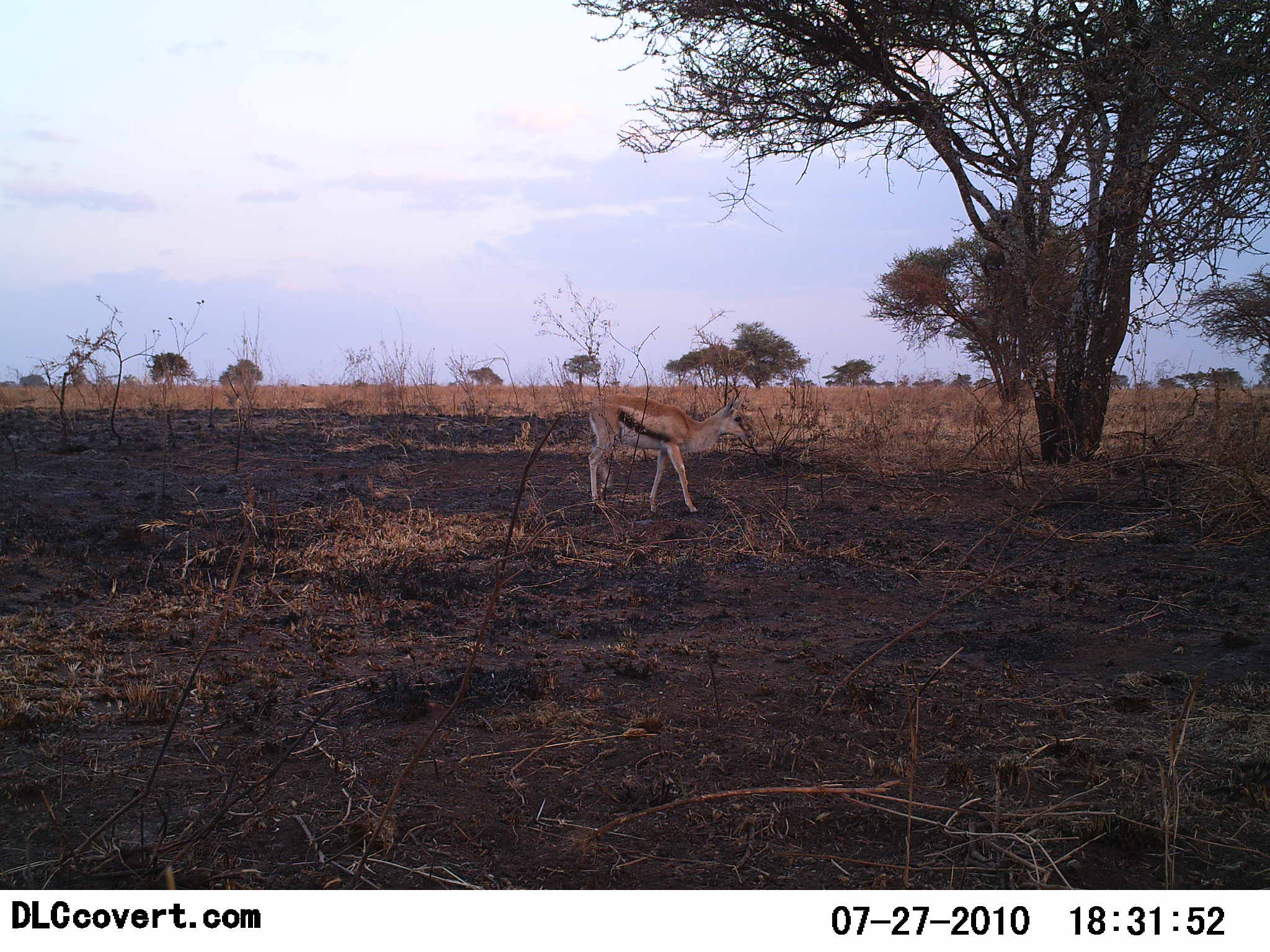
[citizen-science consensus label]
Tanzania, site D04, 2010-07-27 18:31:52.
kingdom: Animalia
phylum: Chordata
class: Mammalia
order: Artiodactyla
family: Bovidae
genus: Eudorcas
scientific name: Eudorcas thomsonii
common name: thomson's gazelle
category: gazellethomsons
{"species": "gazellethomsons (thomson's gazelle) (Eudorcas thomsonii)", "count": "1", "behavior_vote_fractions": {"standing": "83%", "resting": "0%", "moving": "17%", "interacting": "0%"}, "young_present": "0%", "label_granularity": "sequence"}